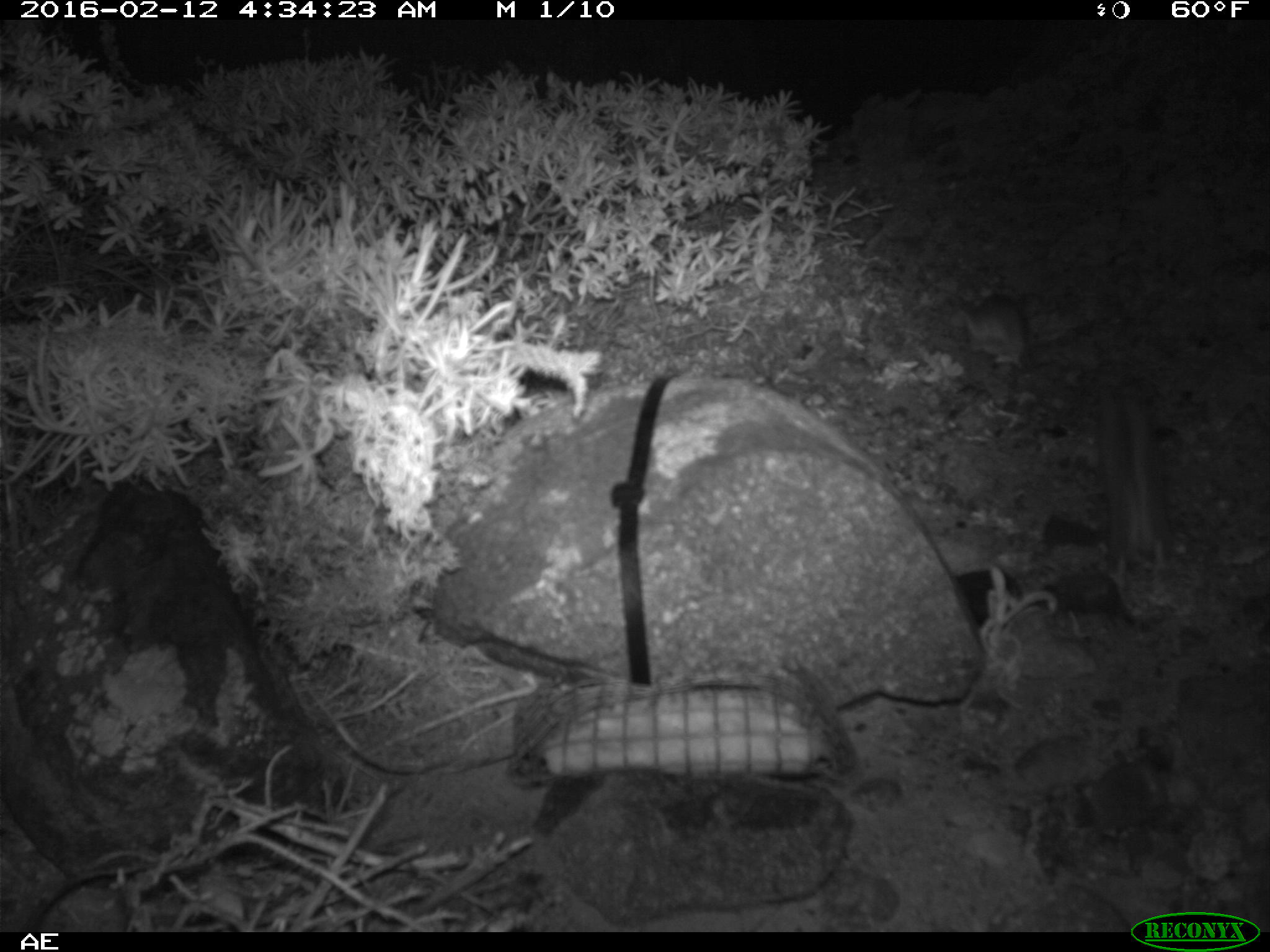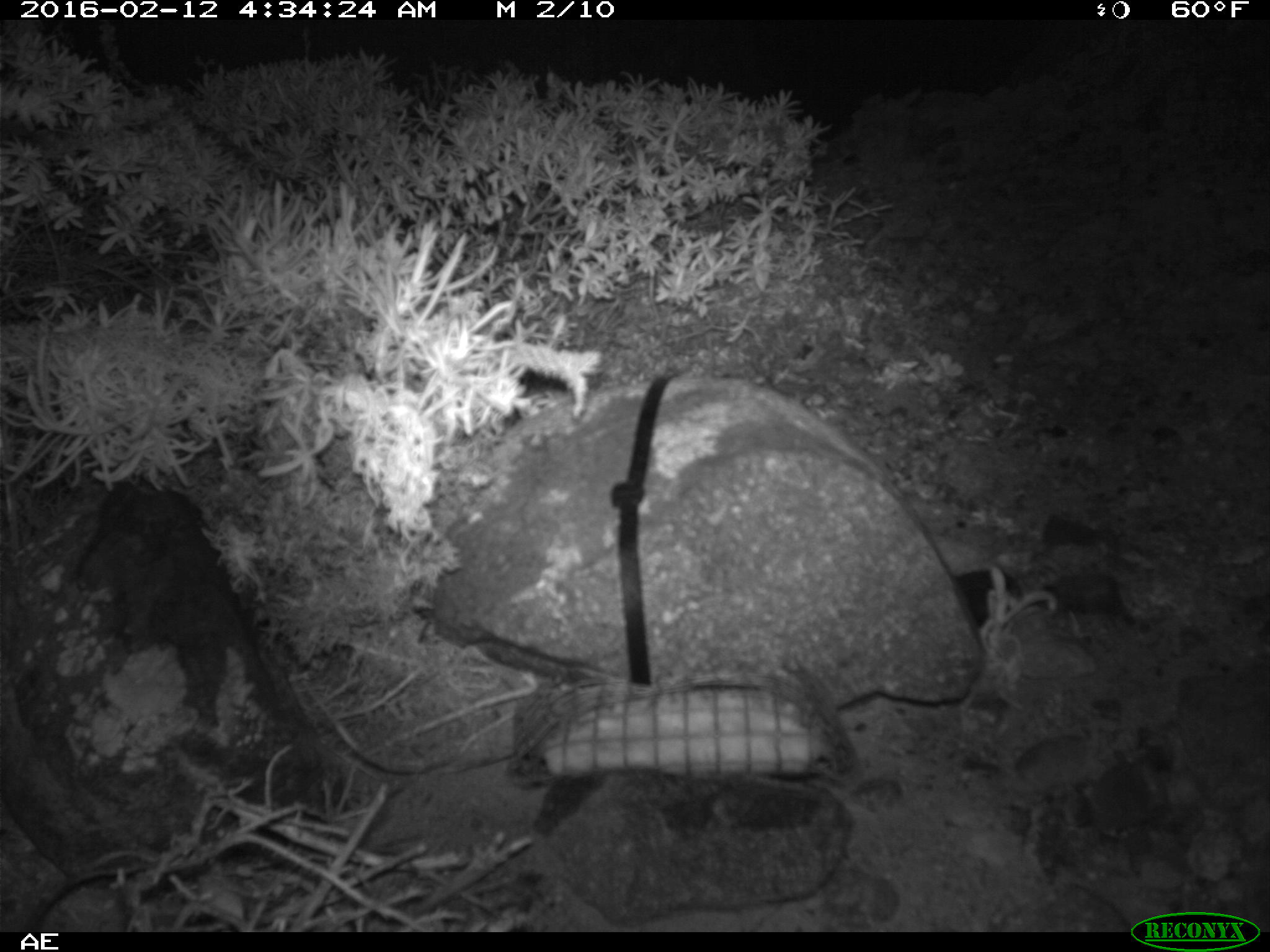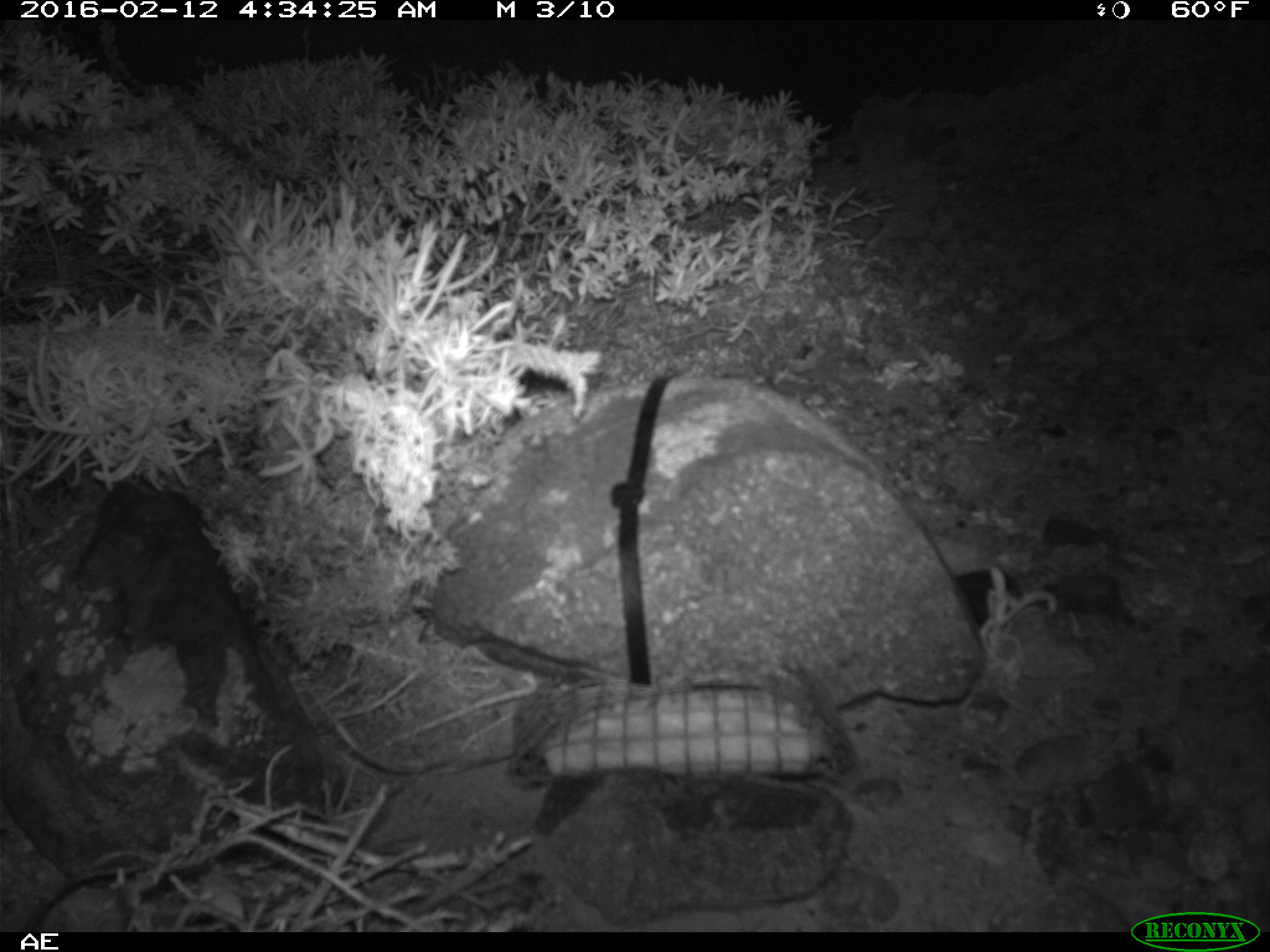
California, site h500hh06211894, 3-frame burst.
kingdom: Animalia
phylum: Chordata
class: Mammalia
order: Rodentia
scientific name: Rodentia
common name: rodent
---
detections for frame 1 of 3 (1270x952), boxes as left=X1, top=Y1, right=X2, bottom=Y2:
rodent: left=1097, top=380, right=1168, bottom=591